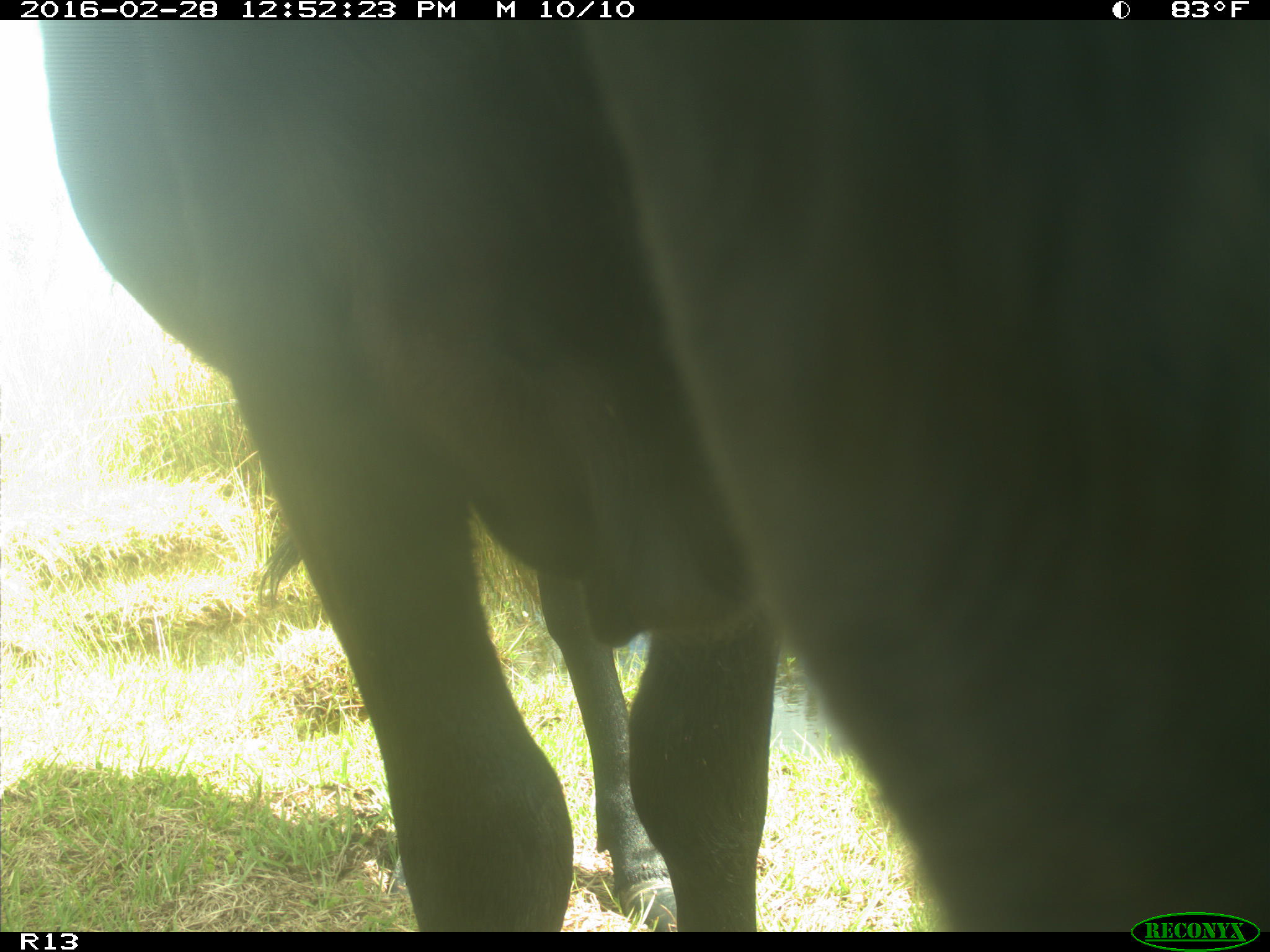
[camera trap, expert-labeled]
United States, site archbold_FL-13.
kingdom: Animalia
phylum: Chordata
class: Mammalia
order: Artiodactyla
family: Bovidae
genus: Bos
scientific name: Bos taurus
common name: domestic cow